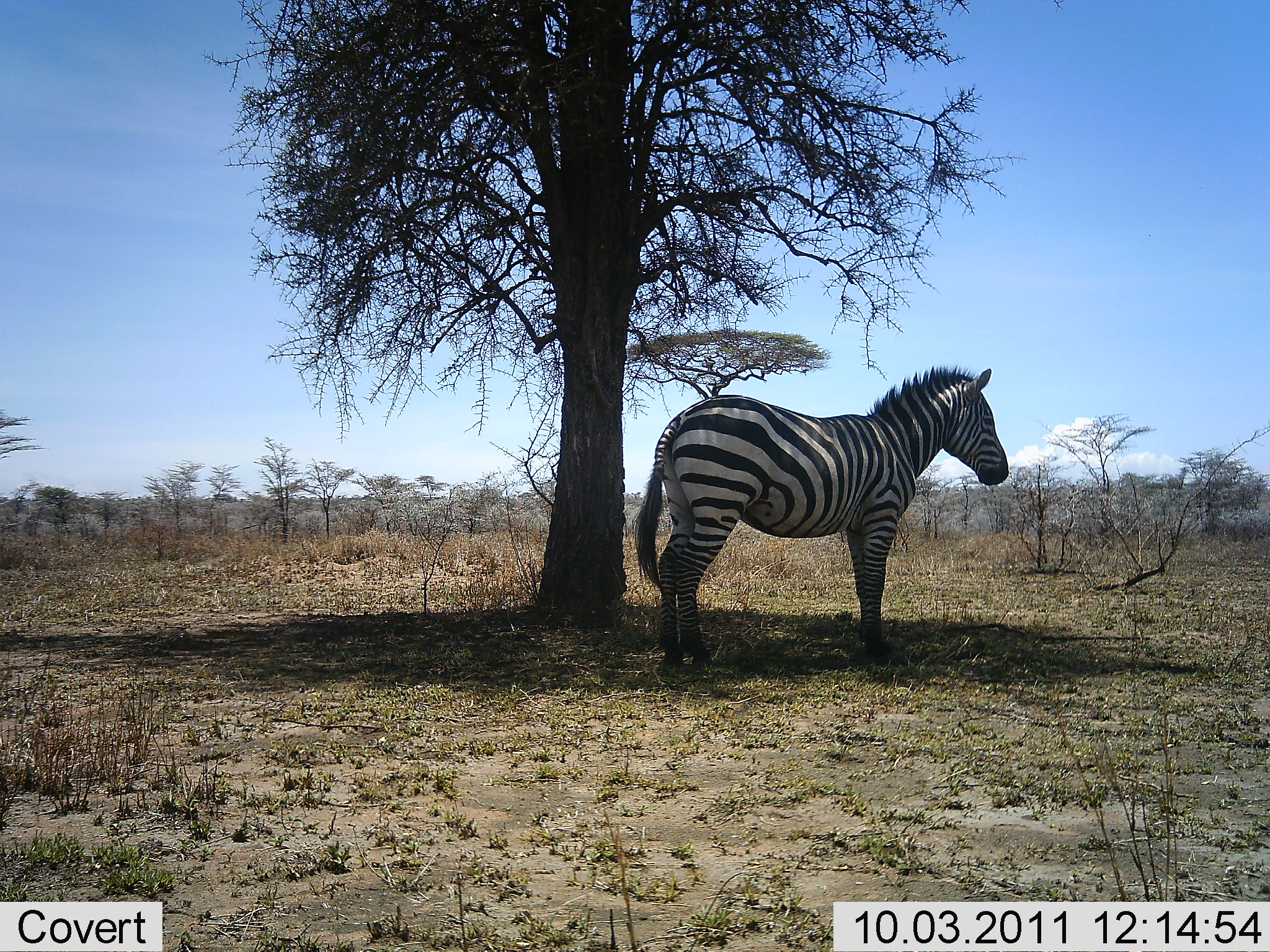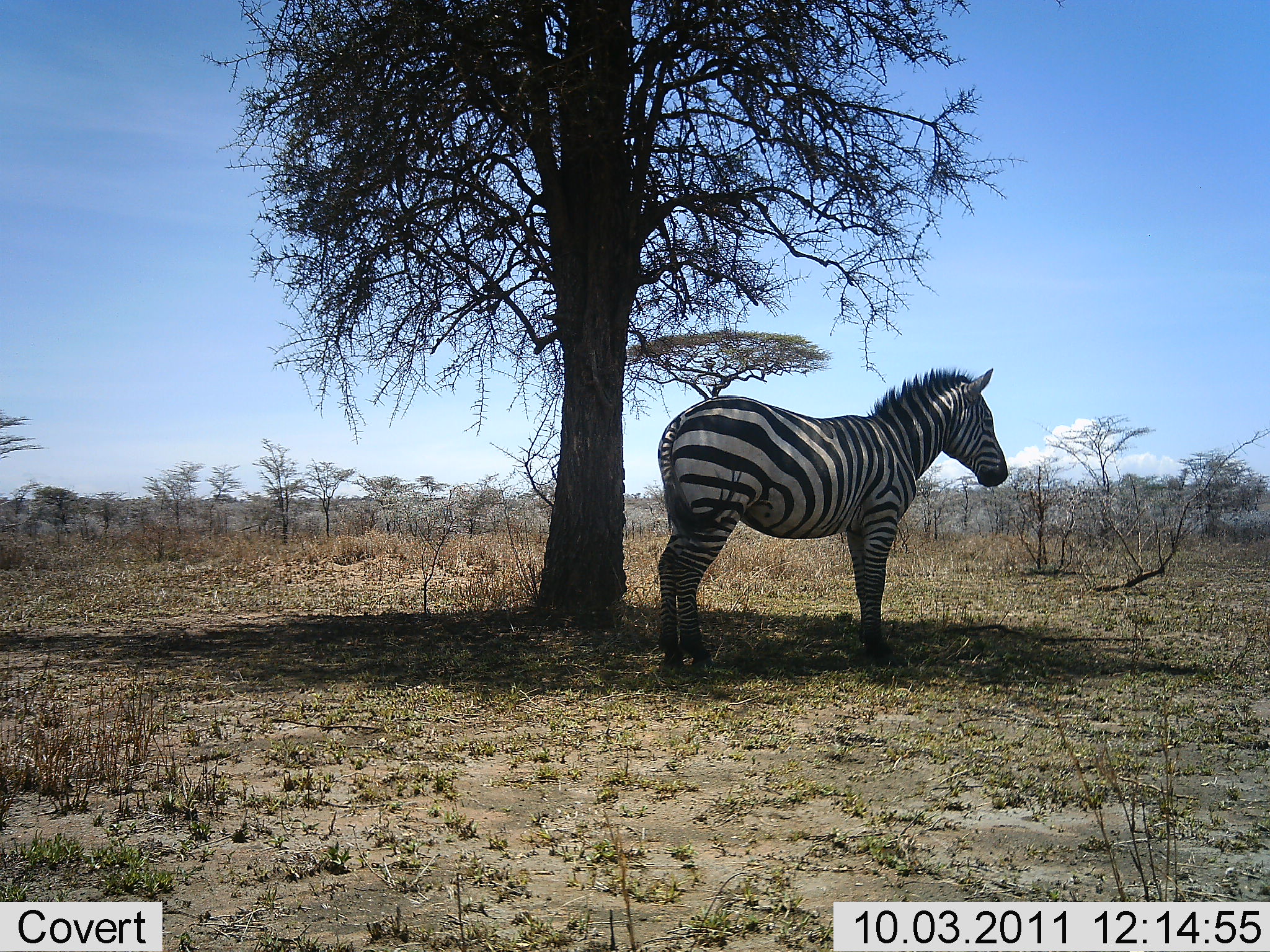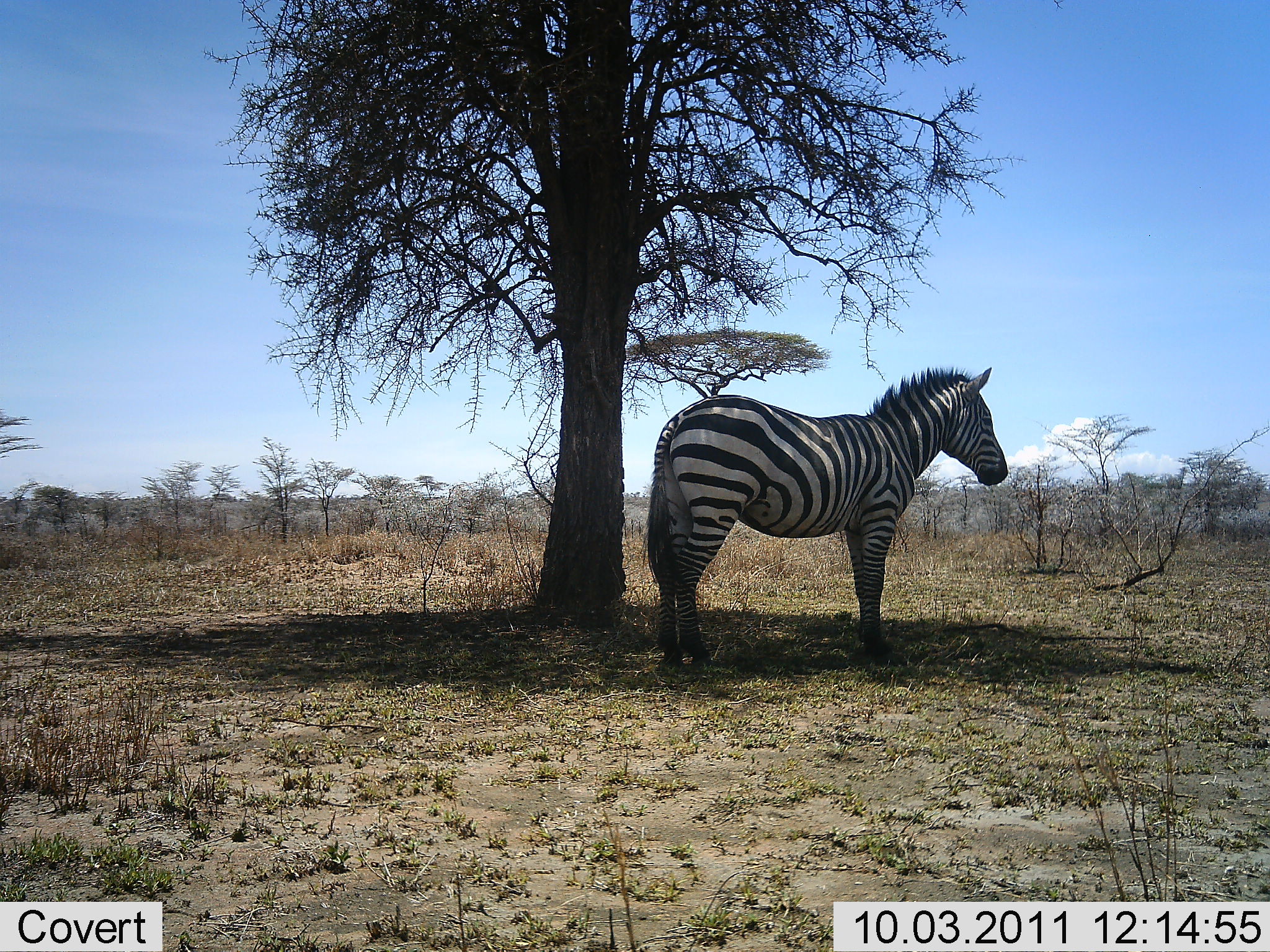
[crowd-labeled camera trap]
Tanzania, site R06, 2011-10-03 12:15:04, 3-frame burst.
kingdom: Animalia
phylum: Chordata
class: Mammalia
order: Perissodactyla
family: Equidae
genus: Equus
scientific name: Equus quagga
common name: plains zebra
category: zebra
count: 1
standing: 100%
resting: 23%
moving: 0%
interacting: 0%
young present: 0%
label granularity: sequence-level